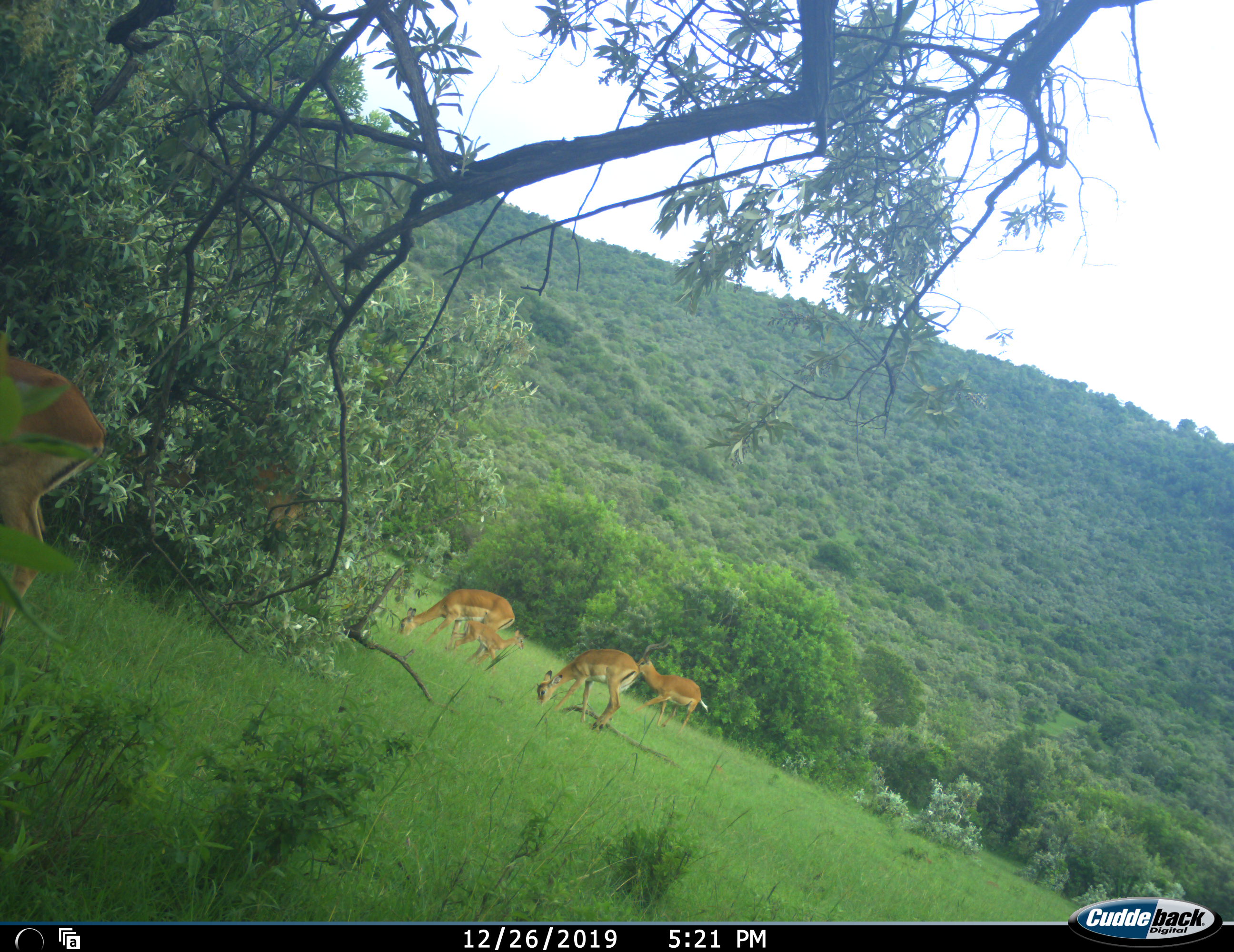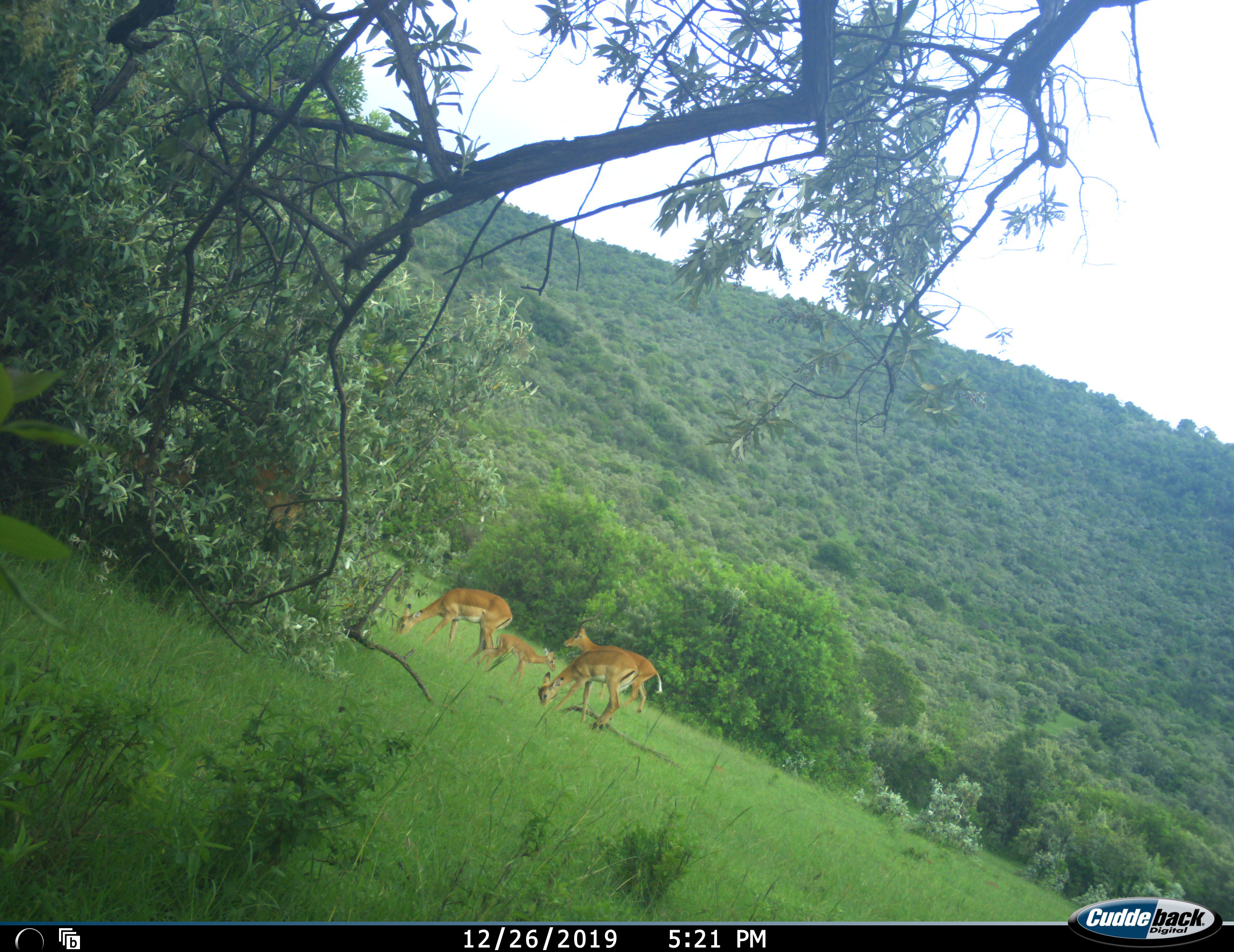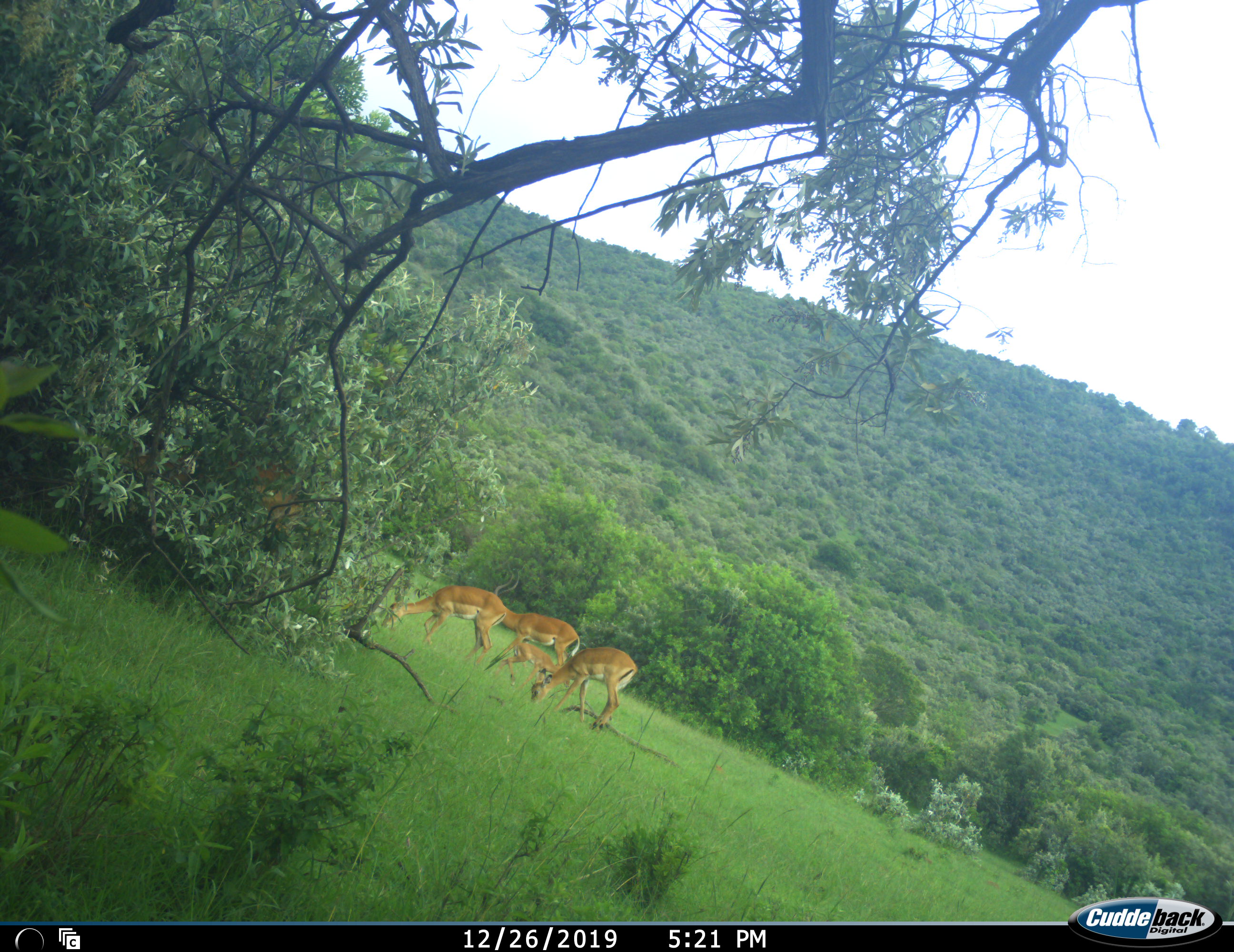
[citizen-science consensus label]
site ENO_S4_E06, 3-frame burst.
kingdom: Animalia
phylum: Chordata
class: Mammalia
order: Artiodactyla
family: Bovidae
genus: Aepyceros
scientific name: Aepyceros melampus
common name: impala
Impala (Aepyceros melampus), count 6. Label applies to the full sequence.